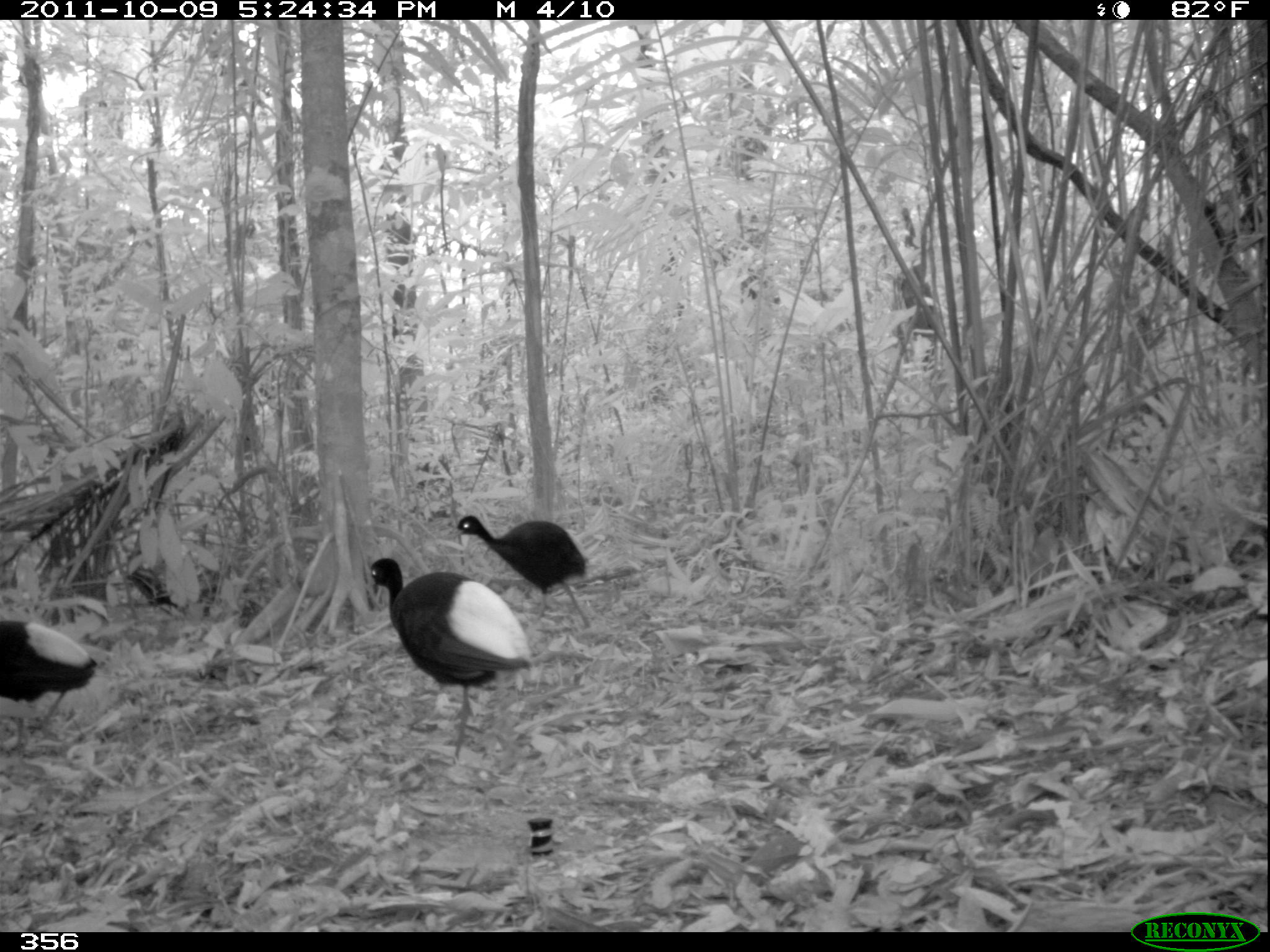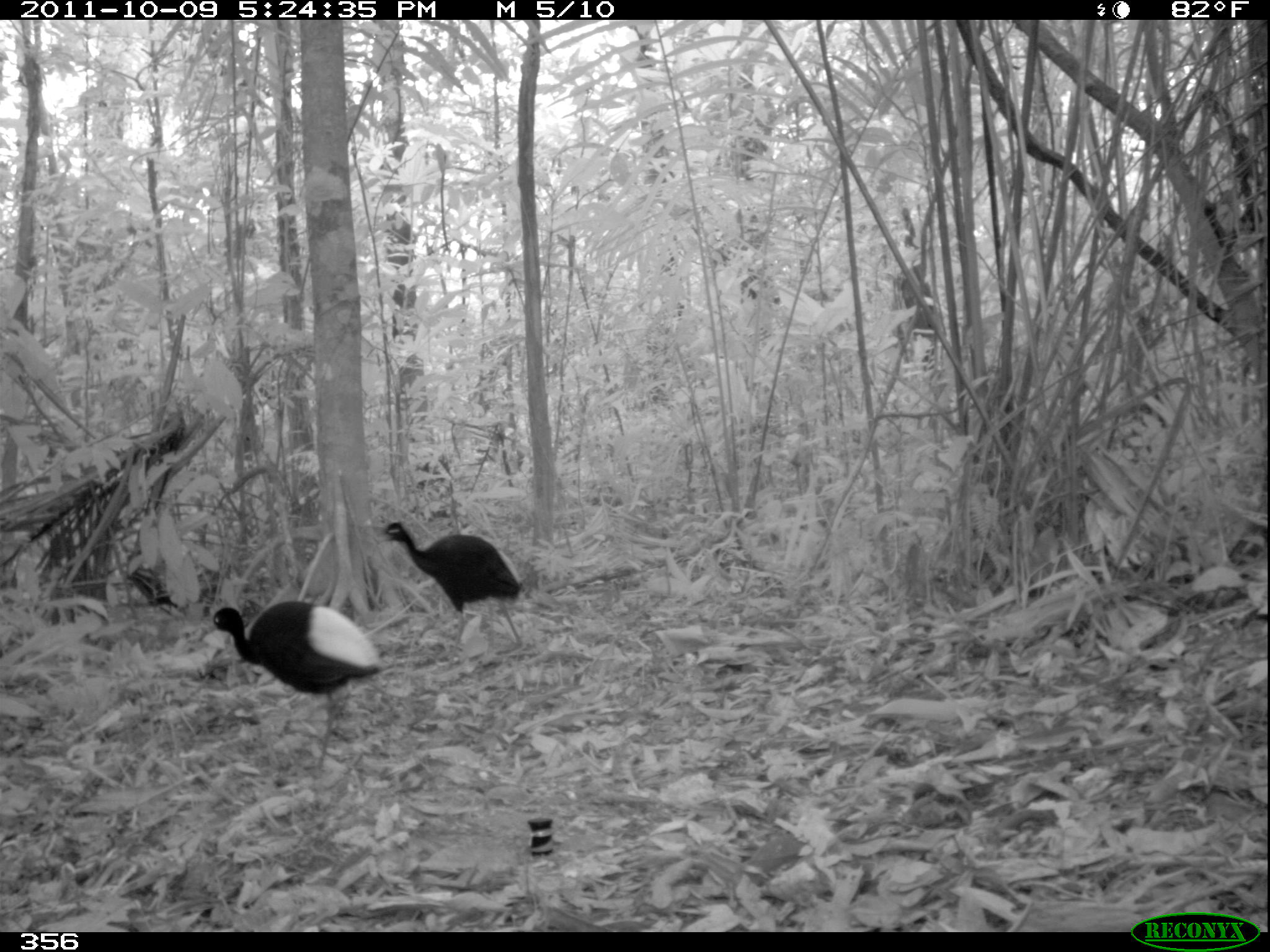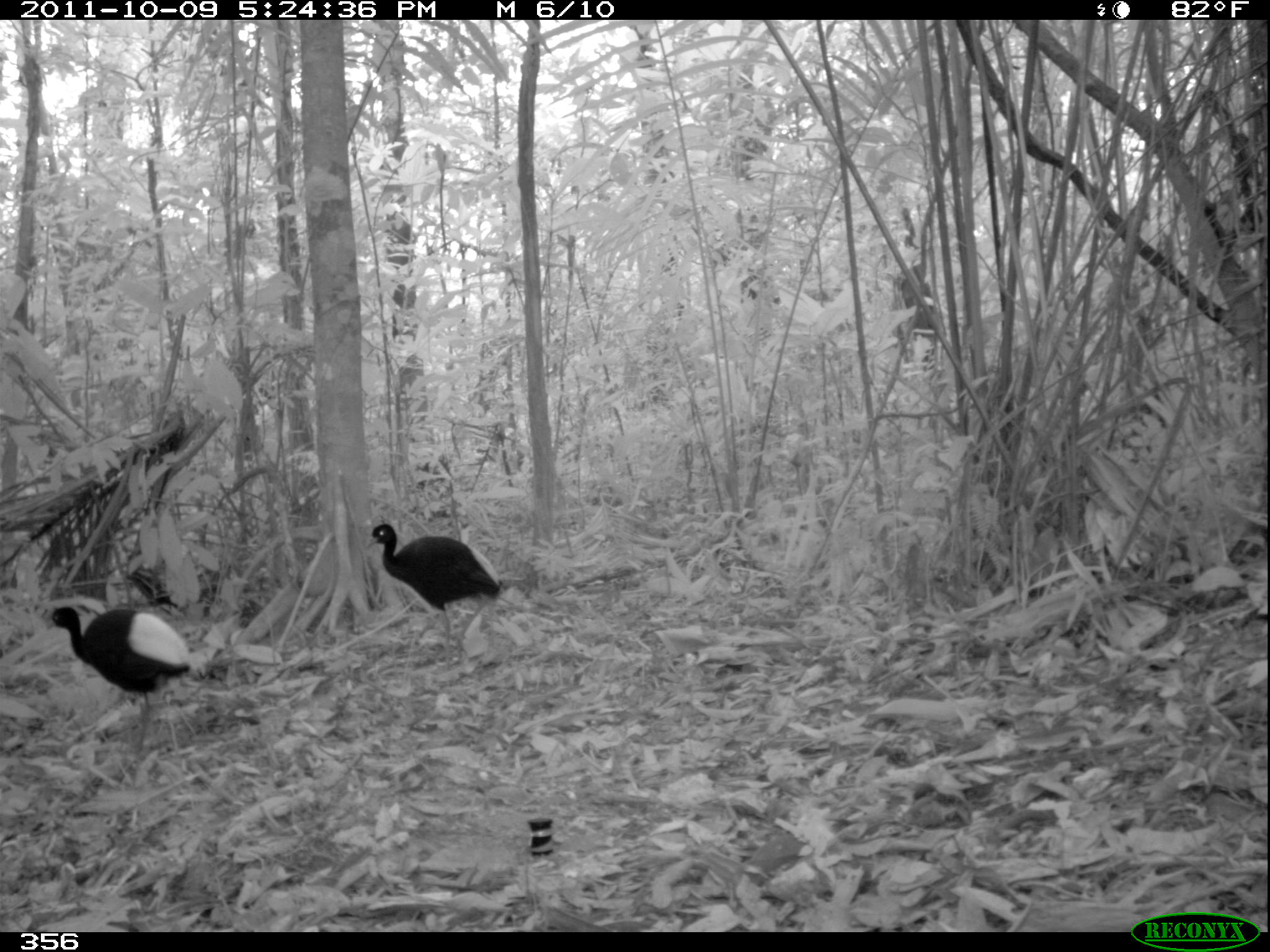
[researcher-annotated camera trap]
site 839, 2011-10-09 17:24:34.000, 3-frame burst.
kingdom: Animalia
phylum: Chordata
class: Aves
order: Gruiformes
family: Psophiidae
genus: Psophia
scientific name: Psophia leucoptera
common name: pale-winged trumpeter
Psophia leucoptera (pale-winged trumpeter).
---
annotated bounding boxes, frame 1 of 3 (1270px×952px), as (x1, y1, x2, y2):
psophia leucoptera: (368, 557, 534, 767); (451, 515, 591, 630); (0, 617, 98, 754)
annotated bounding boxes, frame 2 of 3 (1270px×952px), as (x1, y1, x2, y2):
psophia leucoptera: (204, 599, 384, 771); (375, 521, 526, 665)